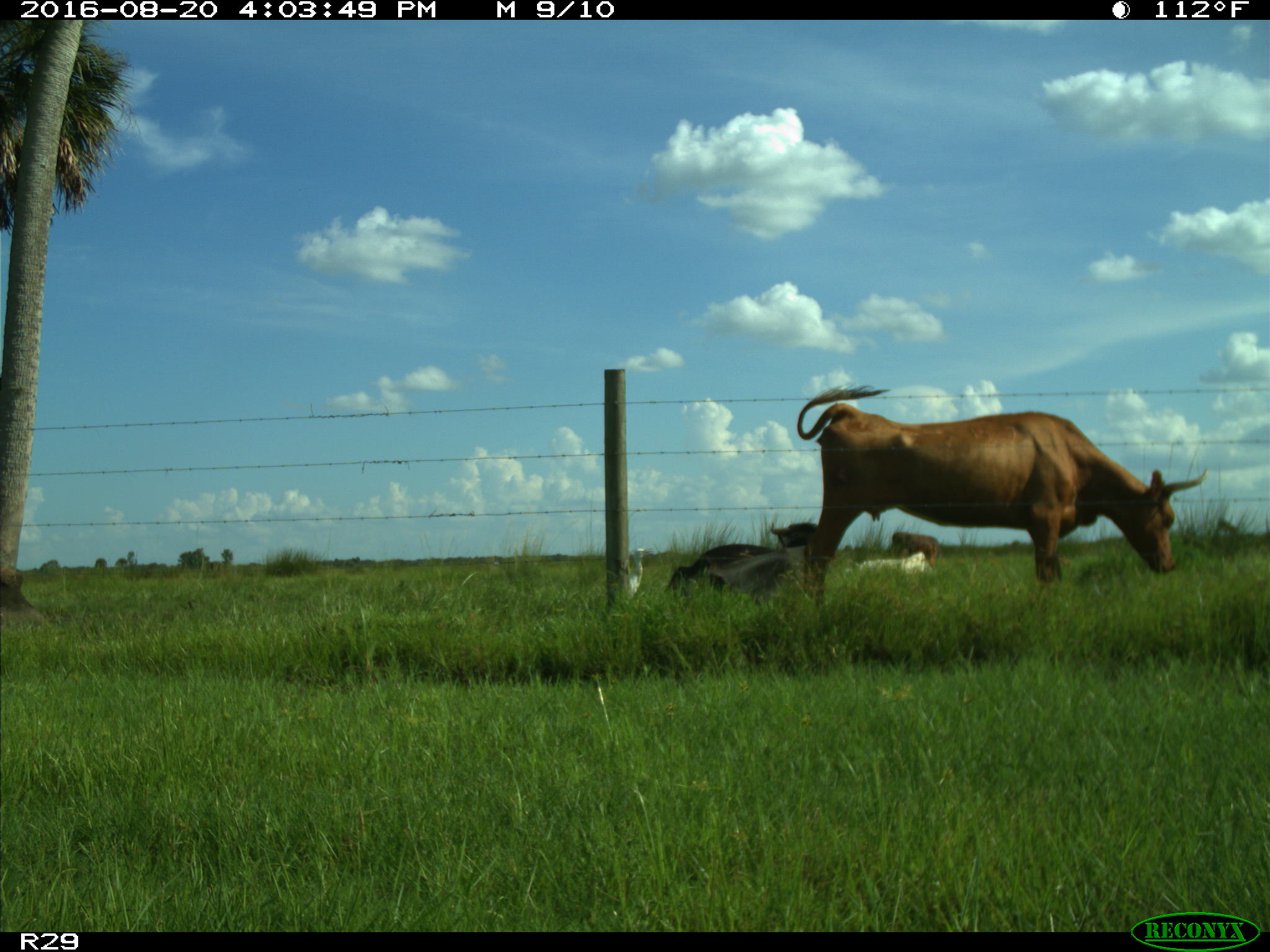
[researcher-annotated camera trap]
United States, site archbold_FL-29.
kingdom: Animalia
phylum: Chordata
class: Mammalia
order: Artiodactyla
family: Bovidae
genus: Bos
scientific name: Bos taurus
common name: domestic cow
Bos taurus (domestic cow).